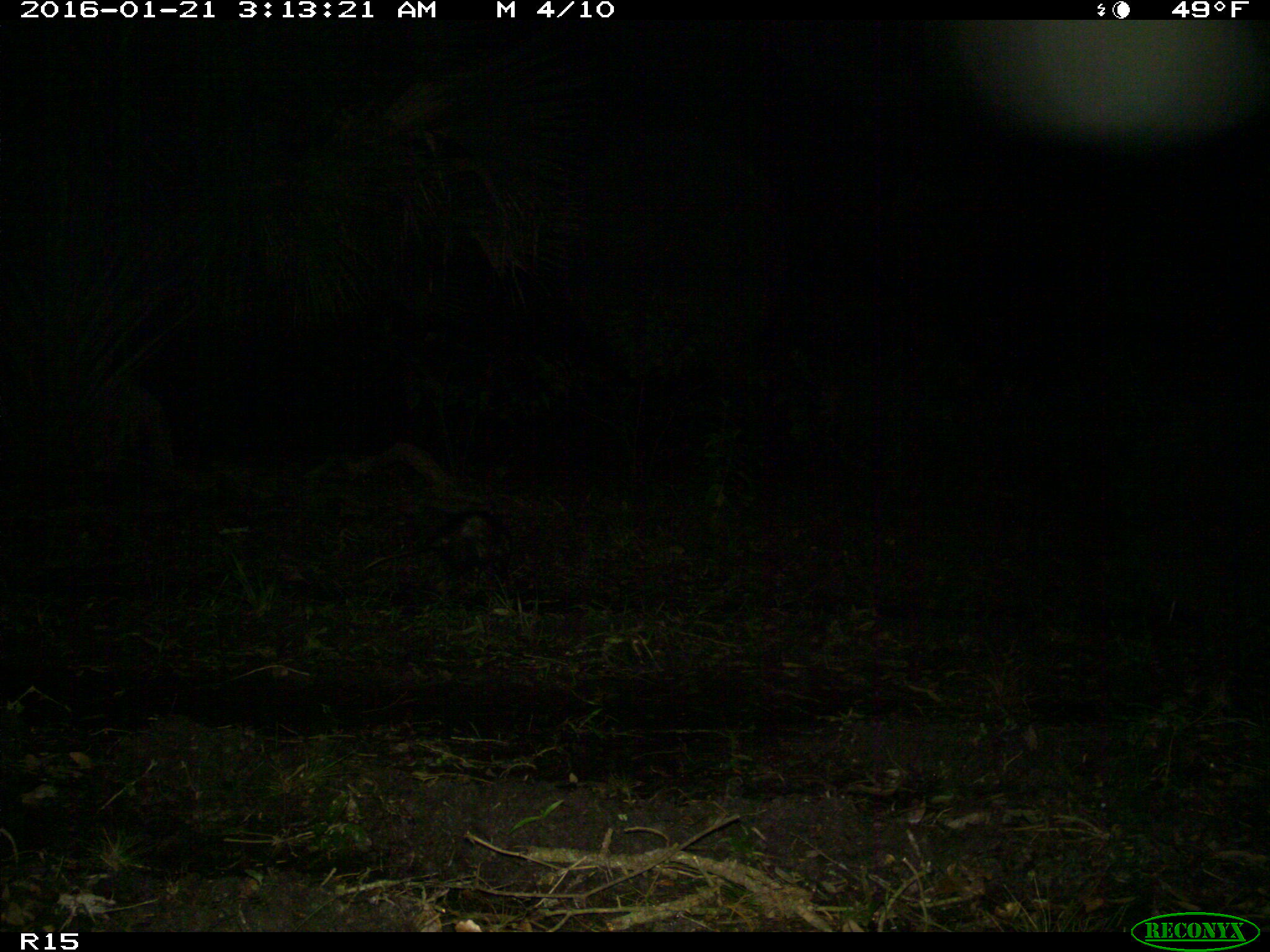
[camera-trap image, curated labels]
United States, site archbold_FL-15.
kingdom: Animalia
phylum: Chordata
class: Mammalia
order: Didelphimorphia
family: Didelphidae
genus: Didelphis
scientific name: Didelphis virginiana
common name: virginia opossum